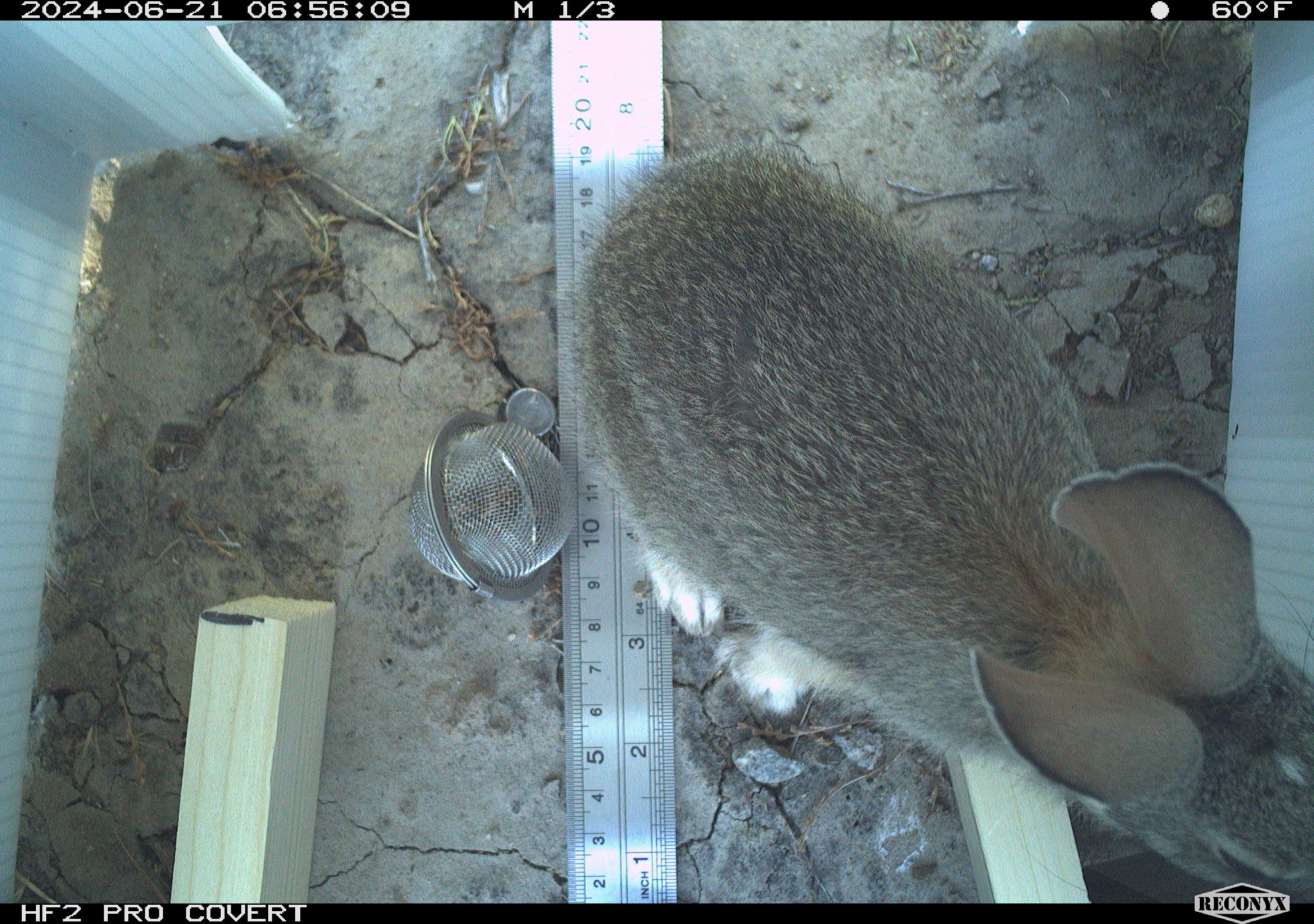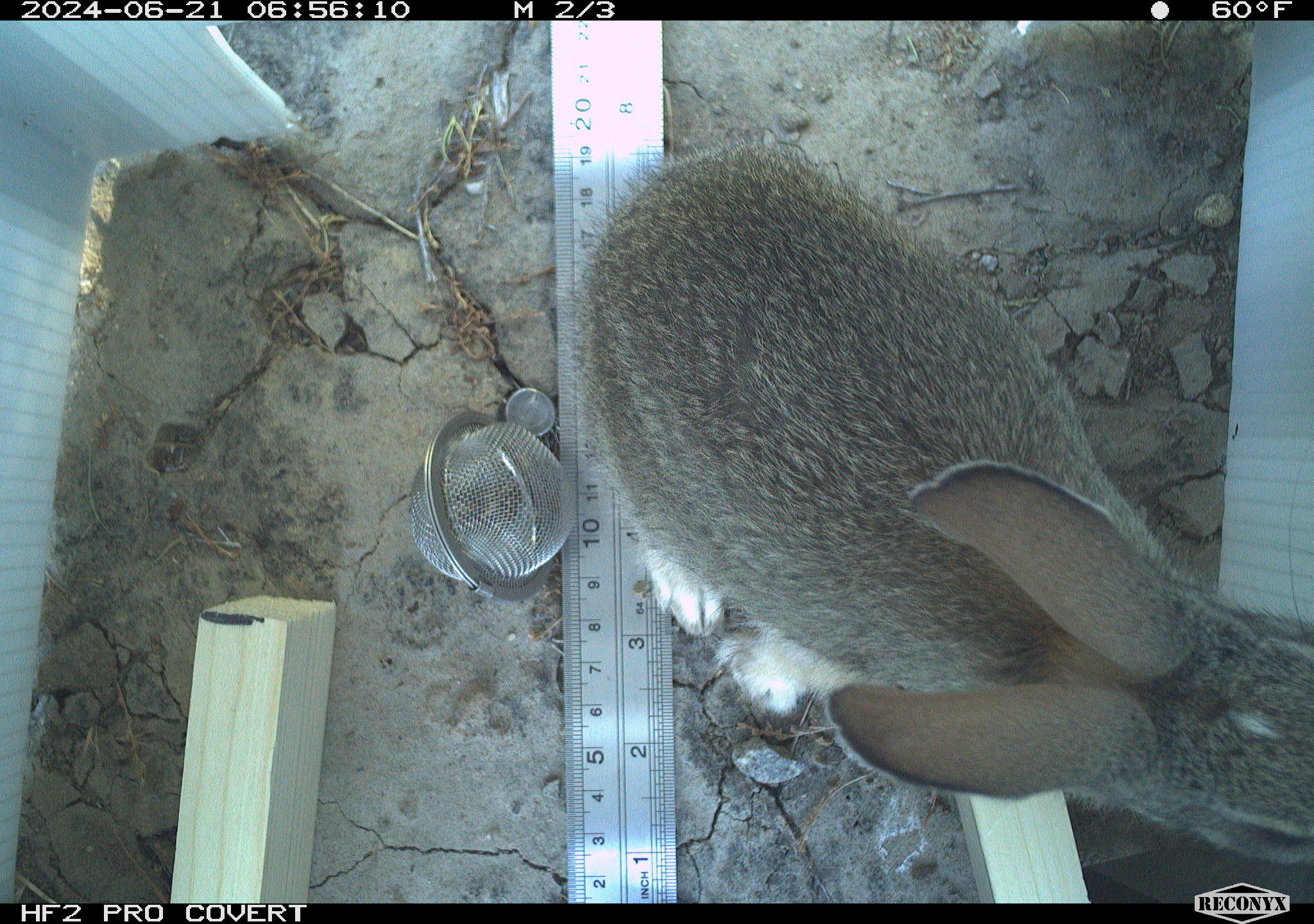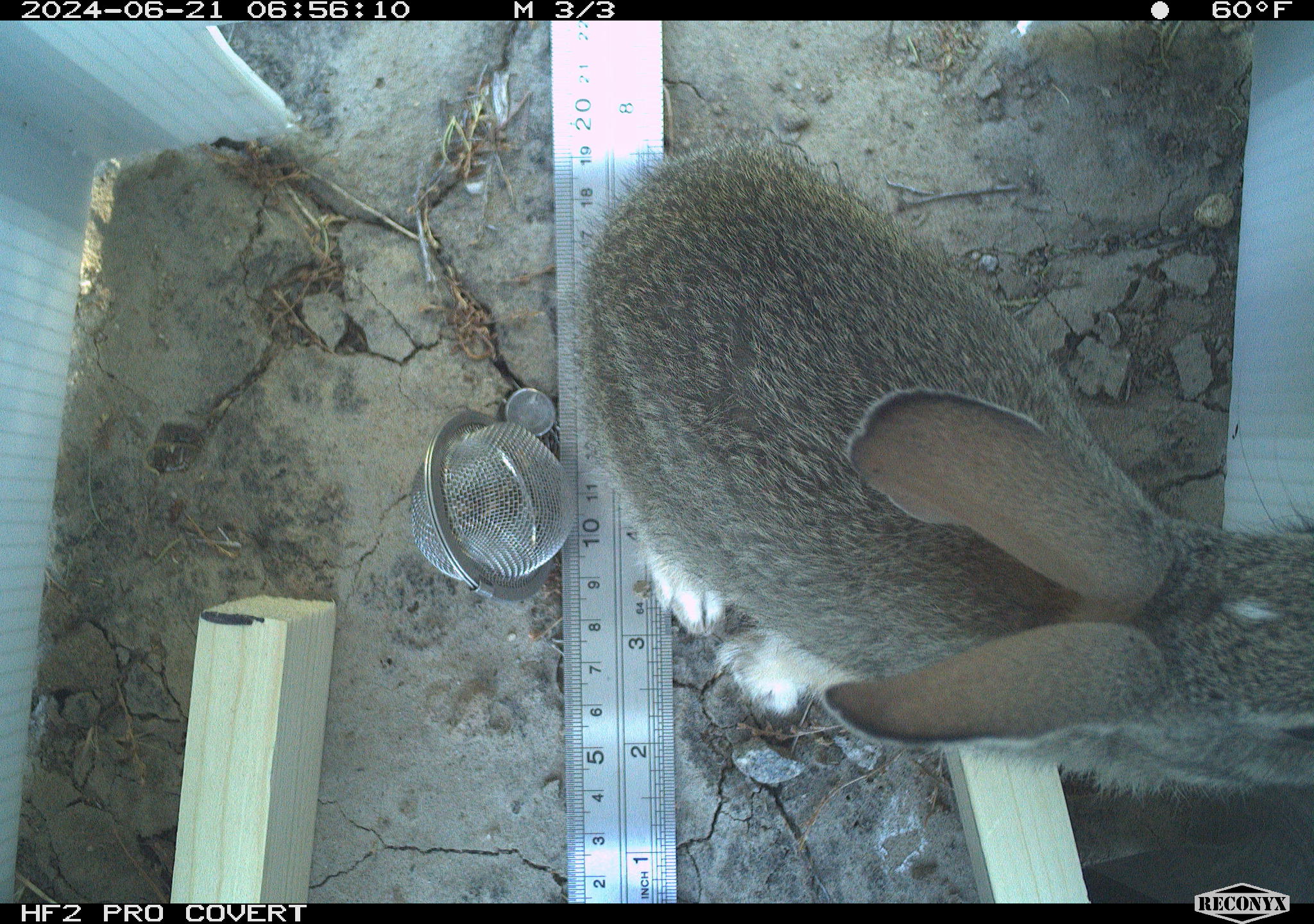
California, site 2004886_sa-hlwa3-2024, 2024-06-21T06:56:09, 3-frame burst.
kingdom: Animalia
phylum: Chordata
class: Mammalia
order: Lagomorpha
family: Leporidae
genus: Sylvilagus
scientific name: Sylvilagus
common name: cottontail rabbits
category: sylvilagus species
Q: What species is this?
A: Sylvilagus species (cottontail rabbits) (Sylvilagus).